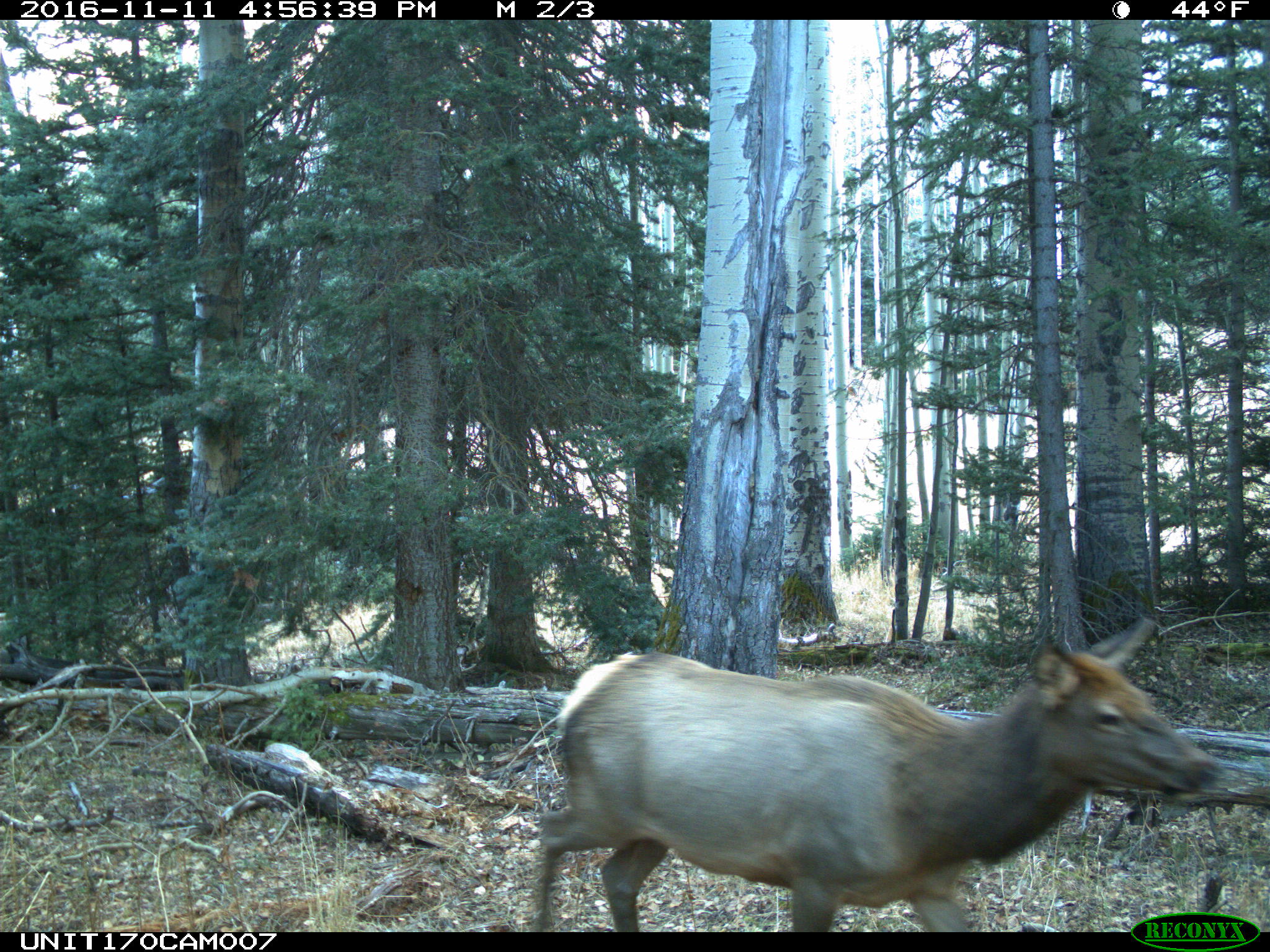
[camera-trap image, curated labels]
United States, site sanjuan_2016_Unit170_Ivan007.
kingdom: Animalia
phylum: Chordata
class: Mammalia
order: Artiodactyla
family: Cervidae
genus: Cervus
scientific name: Cervus elaphus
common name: red deer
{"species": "Cervus elaphus (red deer)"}